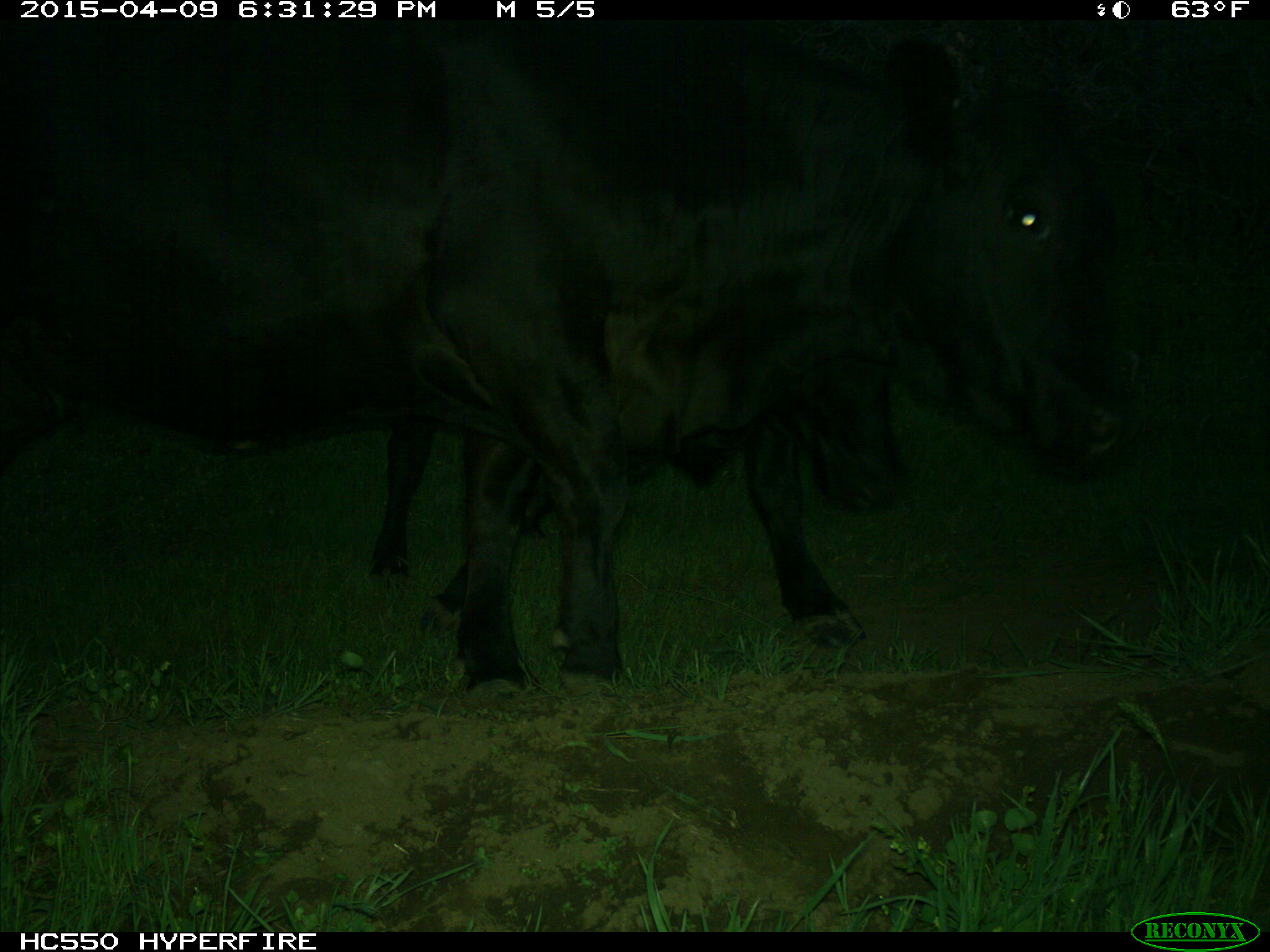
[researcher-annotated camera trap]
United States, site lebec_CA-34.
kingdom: Animalia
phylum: Chordata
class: Mammalia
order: Artiodactyla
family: Bovidae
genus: Bos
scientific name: Bos taurus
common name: domestic cow